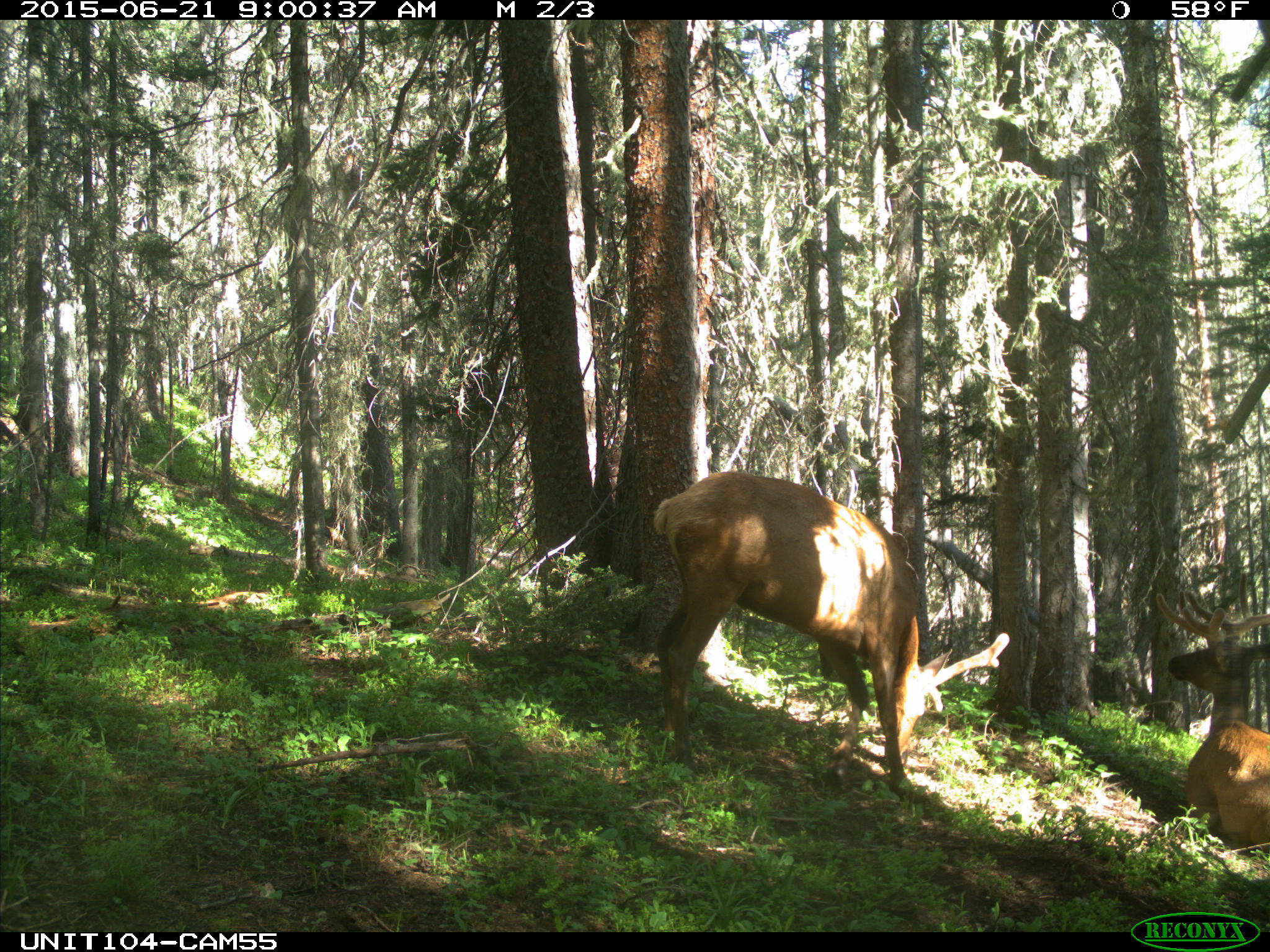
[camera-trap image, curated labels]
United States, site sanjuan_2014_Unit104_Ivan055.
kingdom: Animalia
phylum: Chordata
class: Mammalia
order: Artiodactyla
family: Cervidae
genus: Cervus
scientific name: Cervus elaphus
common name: red deer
Cervus elaphus (red deer).